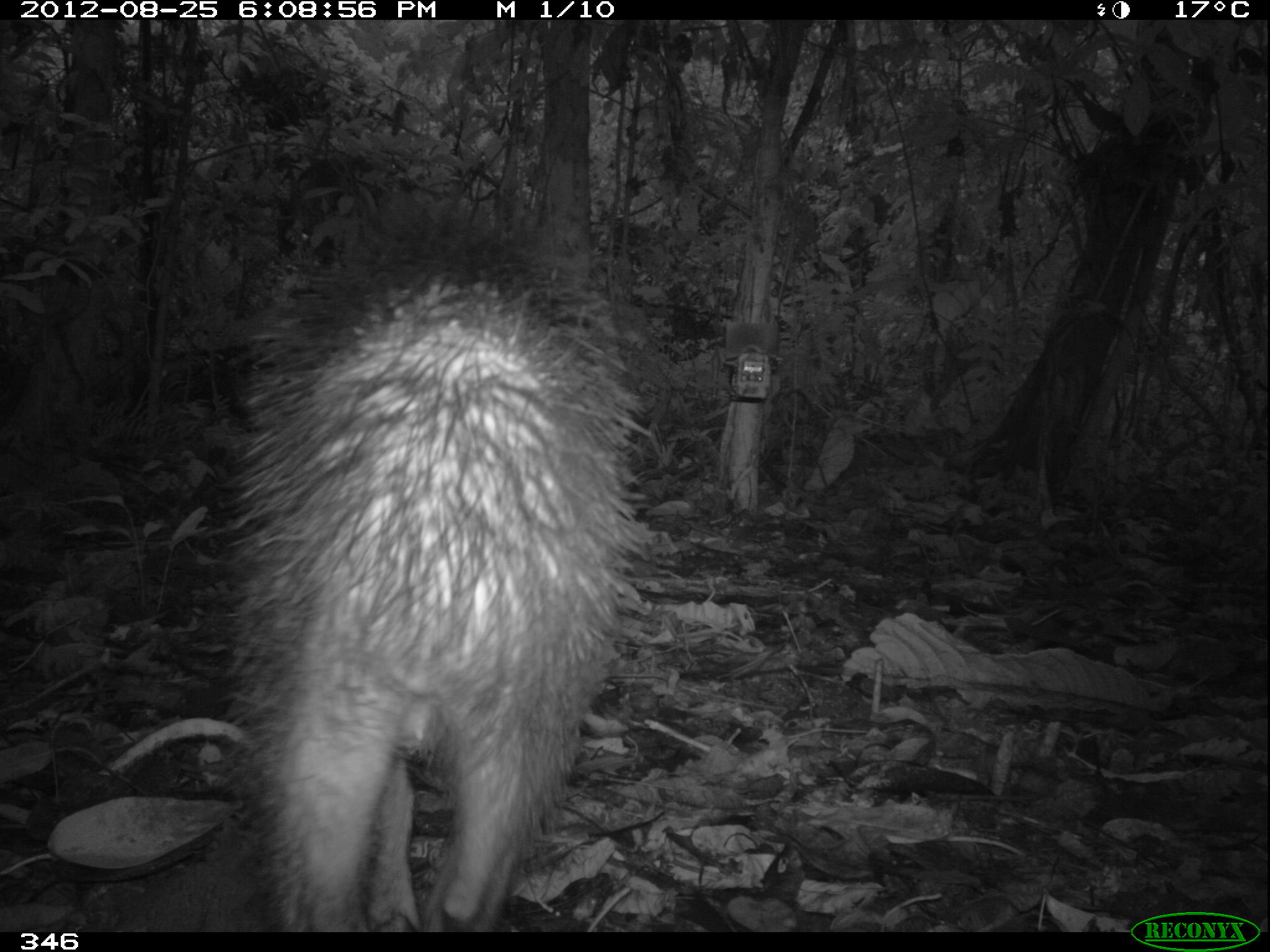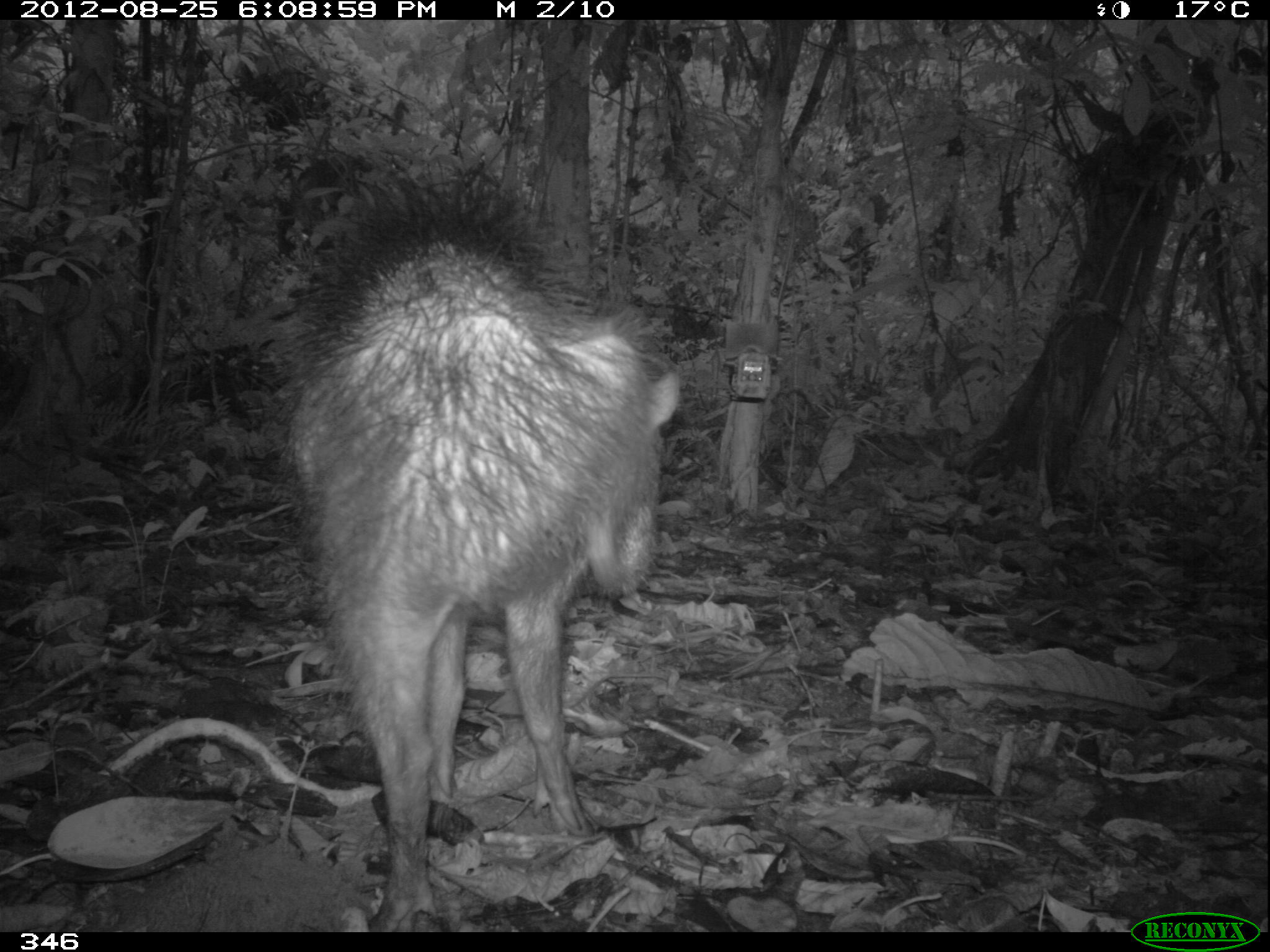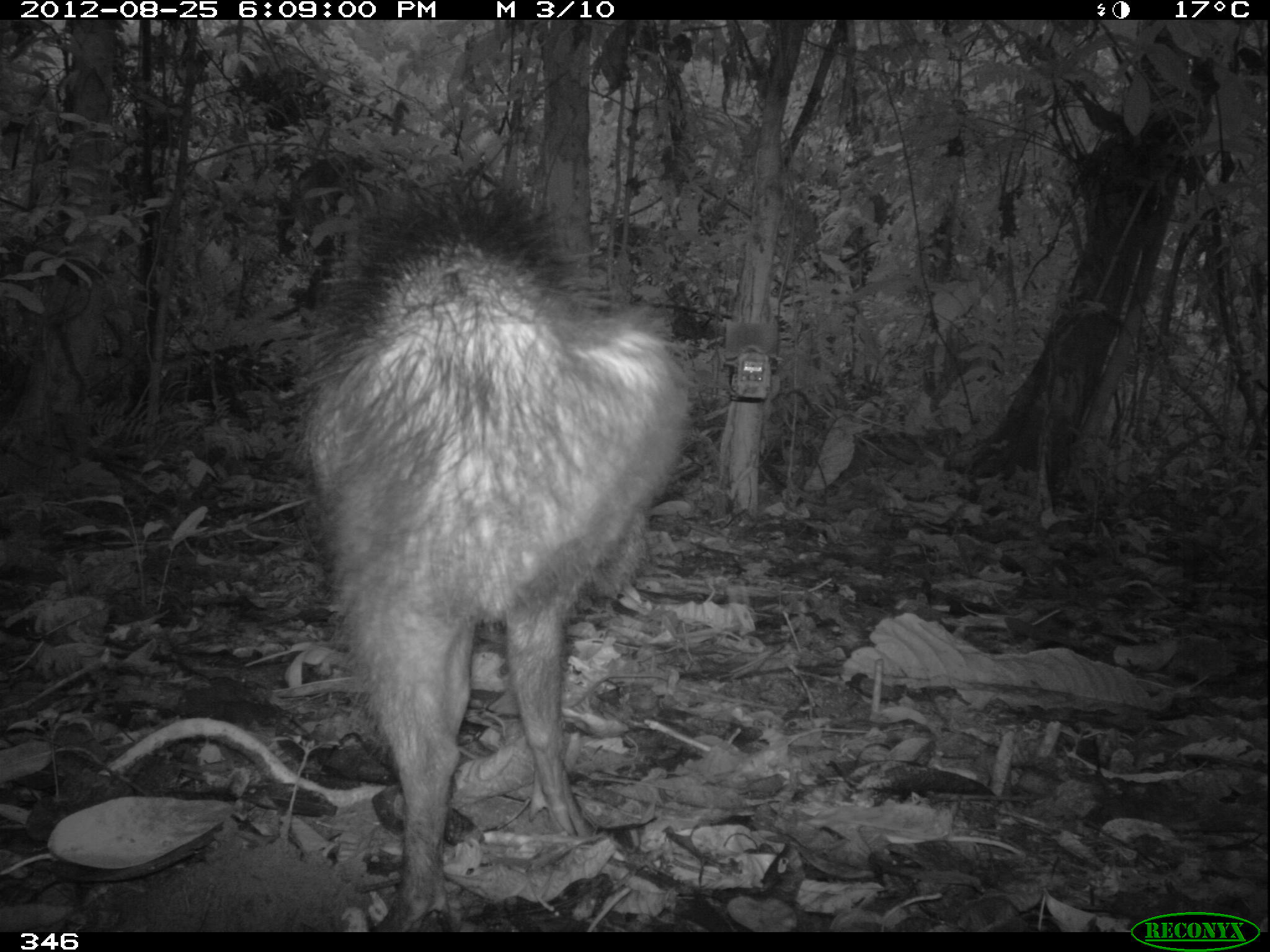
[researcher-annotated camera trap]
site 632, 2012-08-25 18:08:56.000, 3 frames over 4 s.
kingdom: Animalia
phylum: Chordata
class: Mammalia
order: Artiodactyla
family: Tayassuidae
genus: Tayassu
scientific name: Tayassu pecari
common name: white-lipped peccary